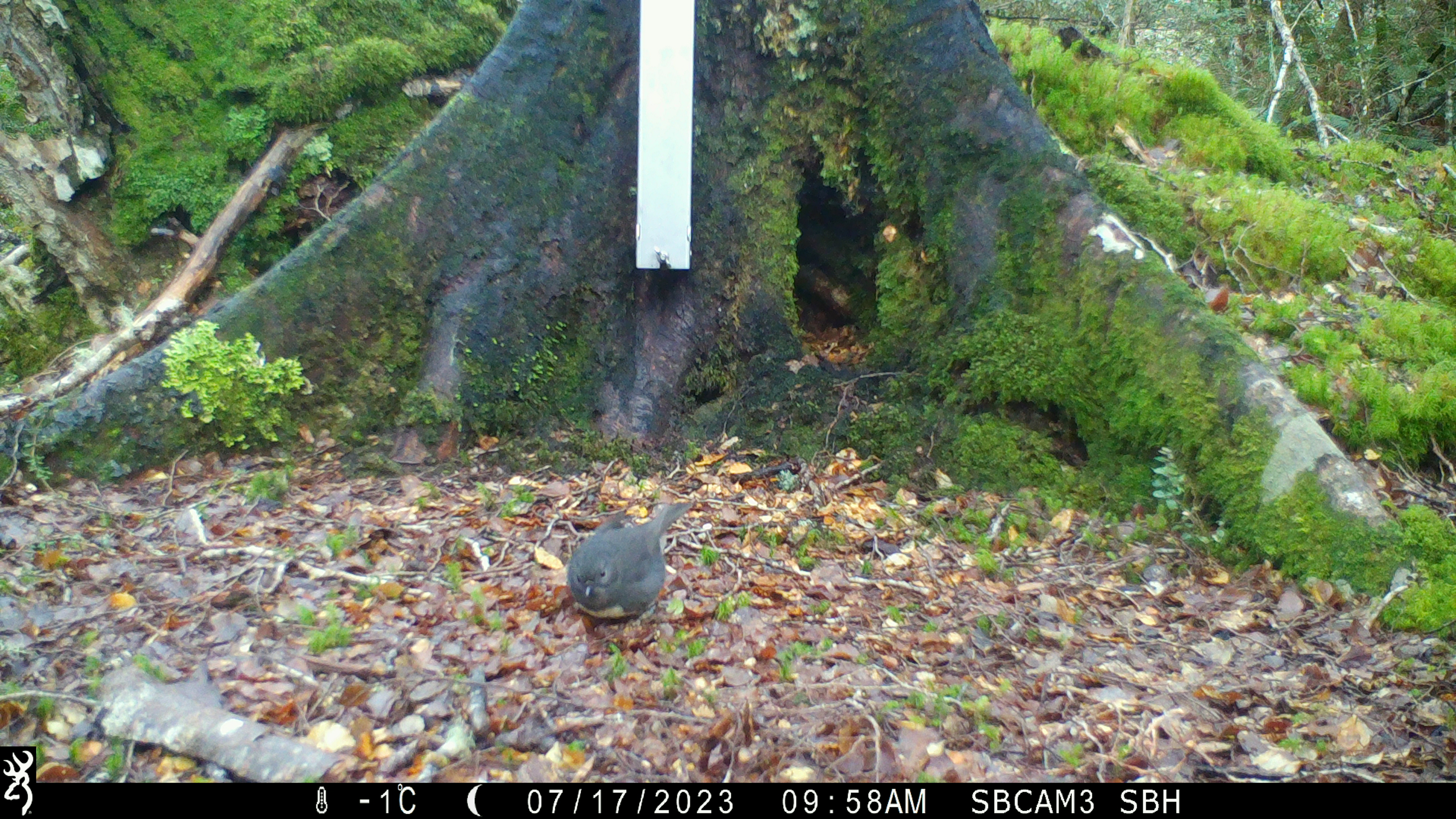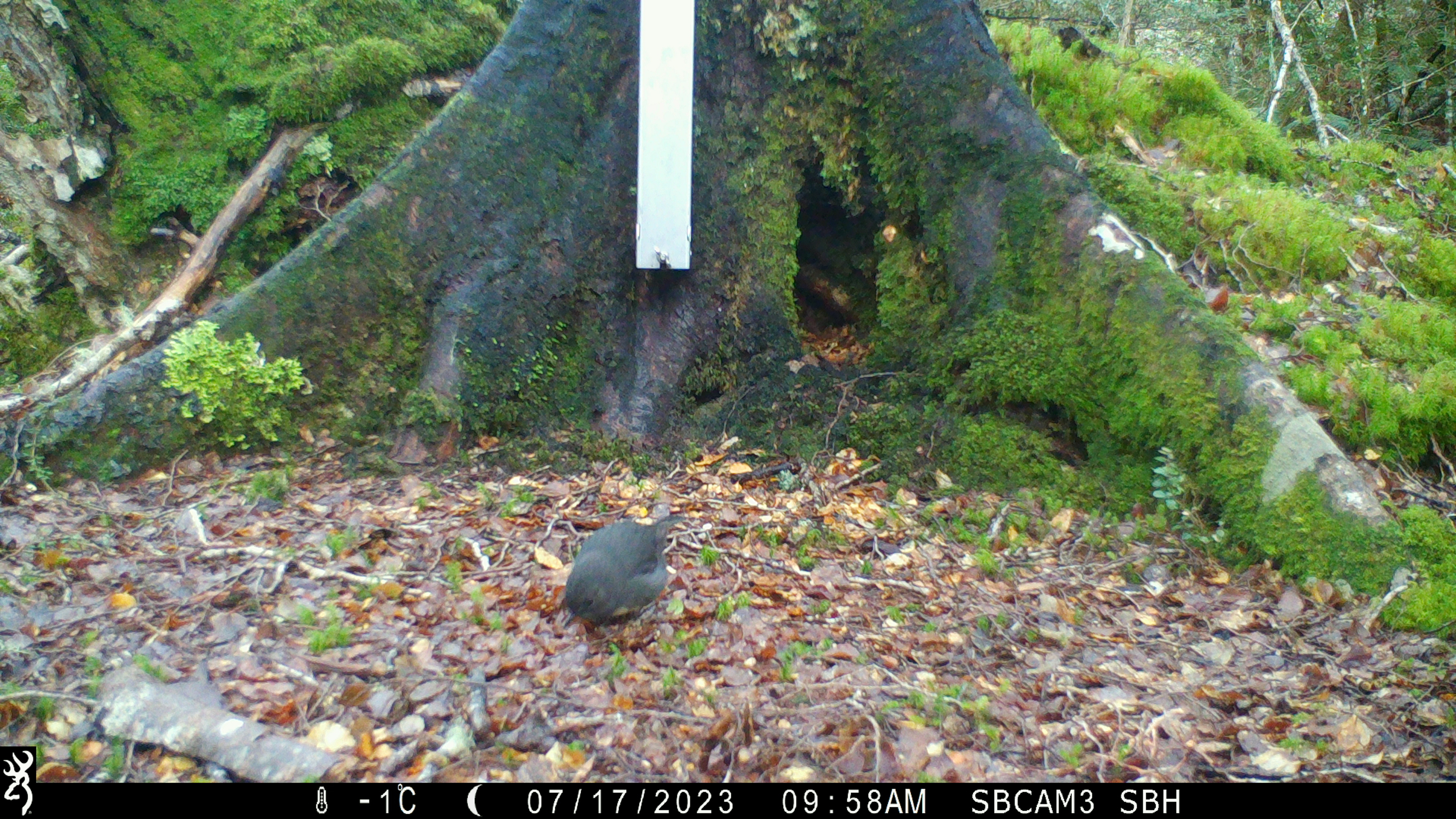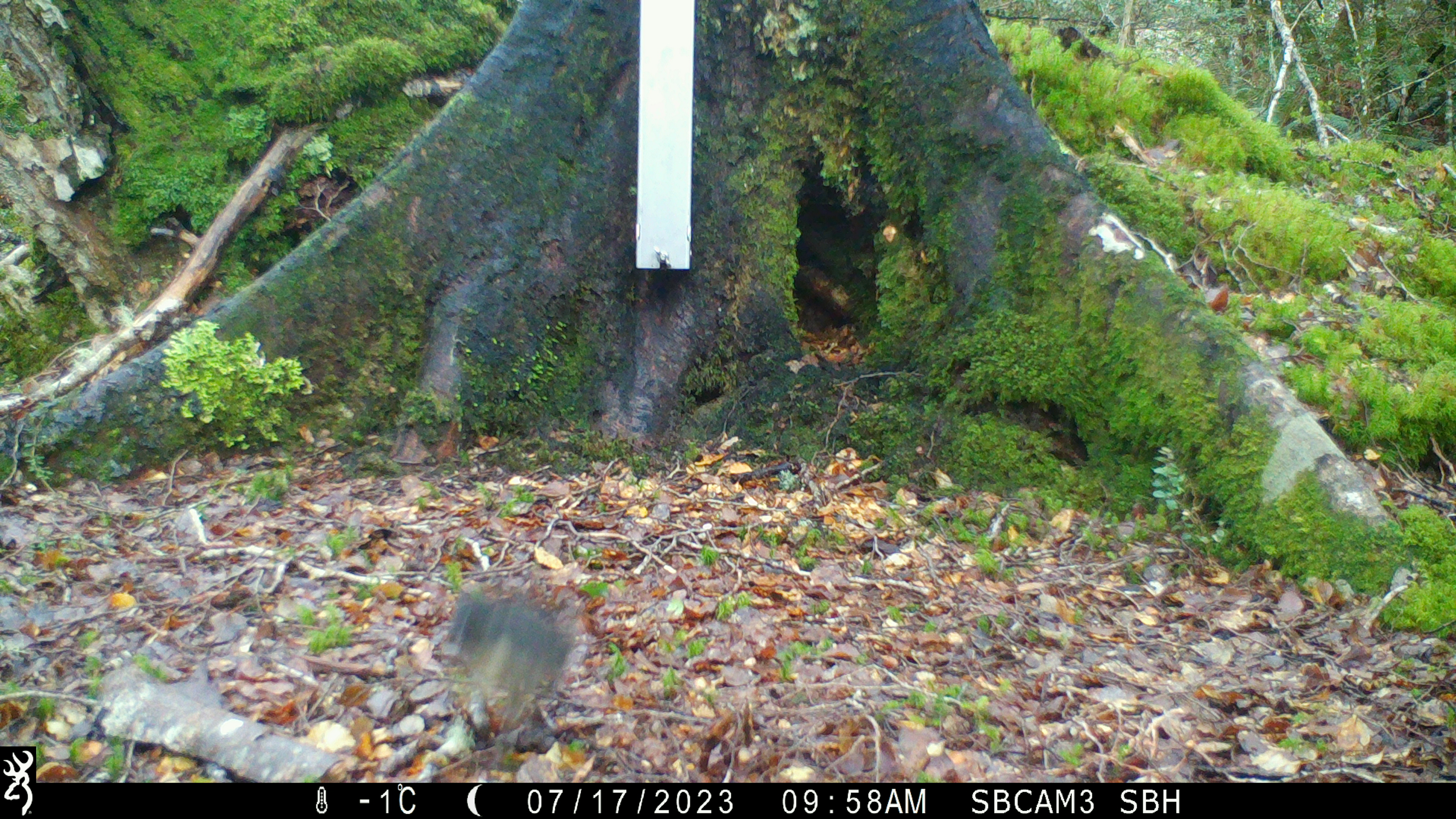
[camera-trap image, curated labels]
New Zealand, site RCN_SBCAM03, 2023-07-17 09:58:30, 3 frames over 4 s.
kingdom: Animalia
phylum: Chordata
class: Aves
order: Passeriformes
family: Petroicidae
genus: Petroica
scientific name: Petroica australis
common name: new zealand robin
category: robin